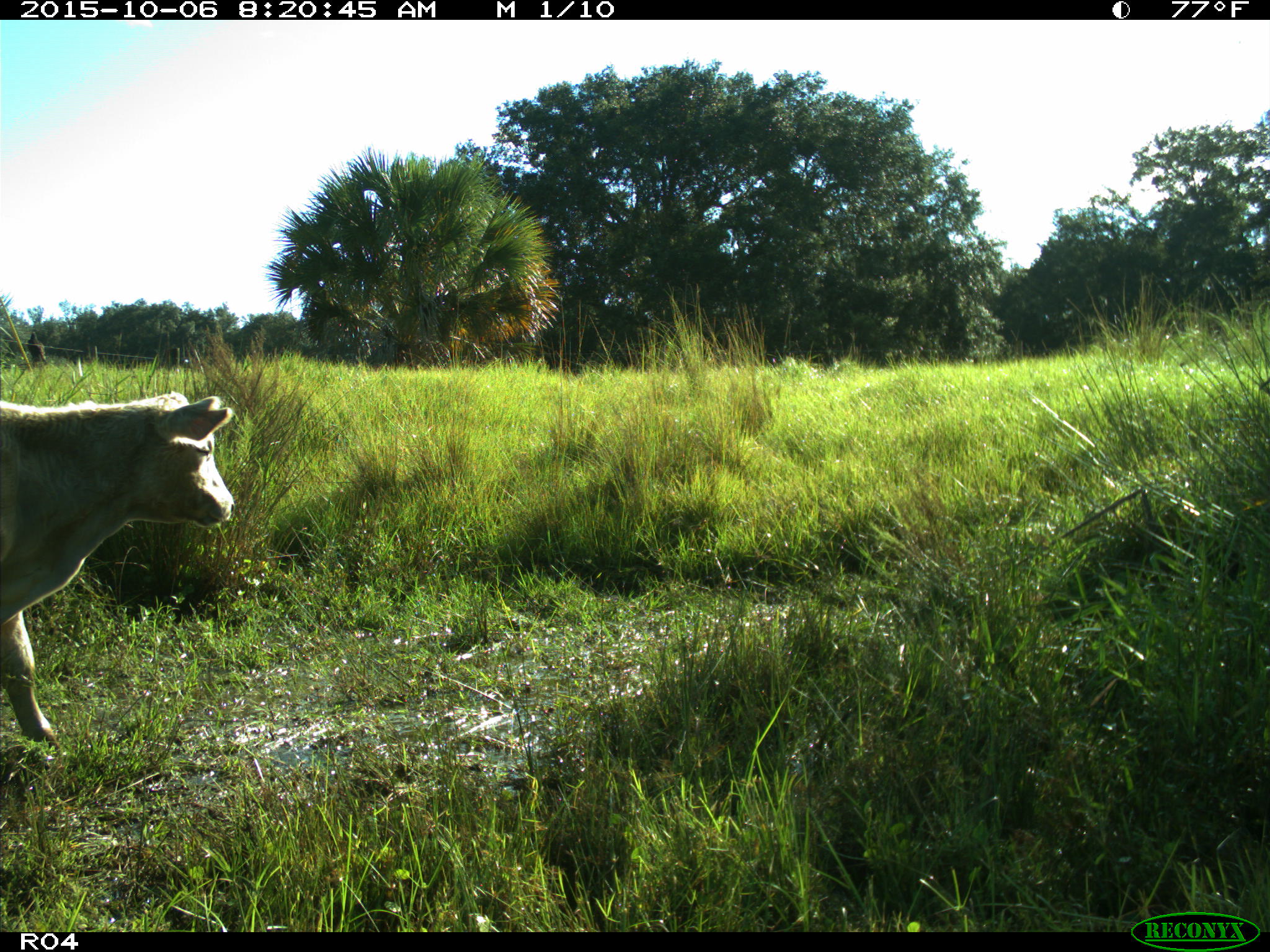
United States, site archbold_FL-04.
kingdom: Animalia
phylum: Chordata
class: Mammalia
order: Artiodactyla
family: Bovidae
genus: Bos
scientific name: Bos taurus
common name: domestic cow